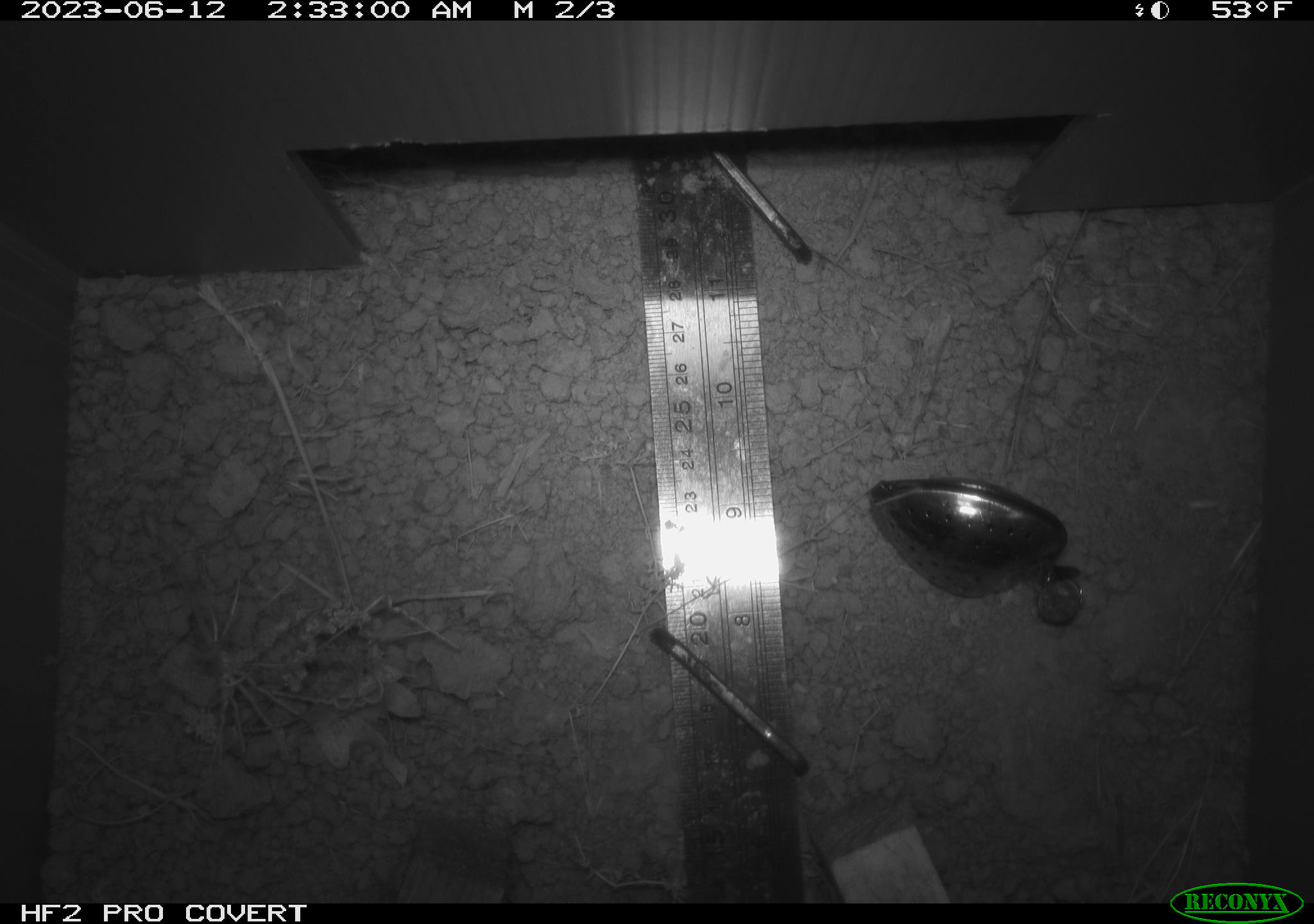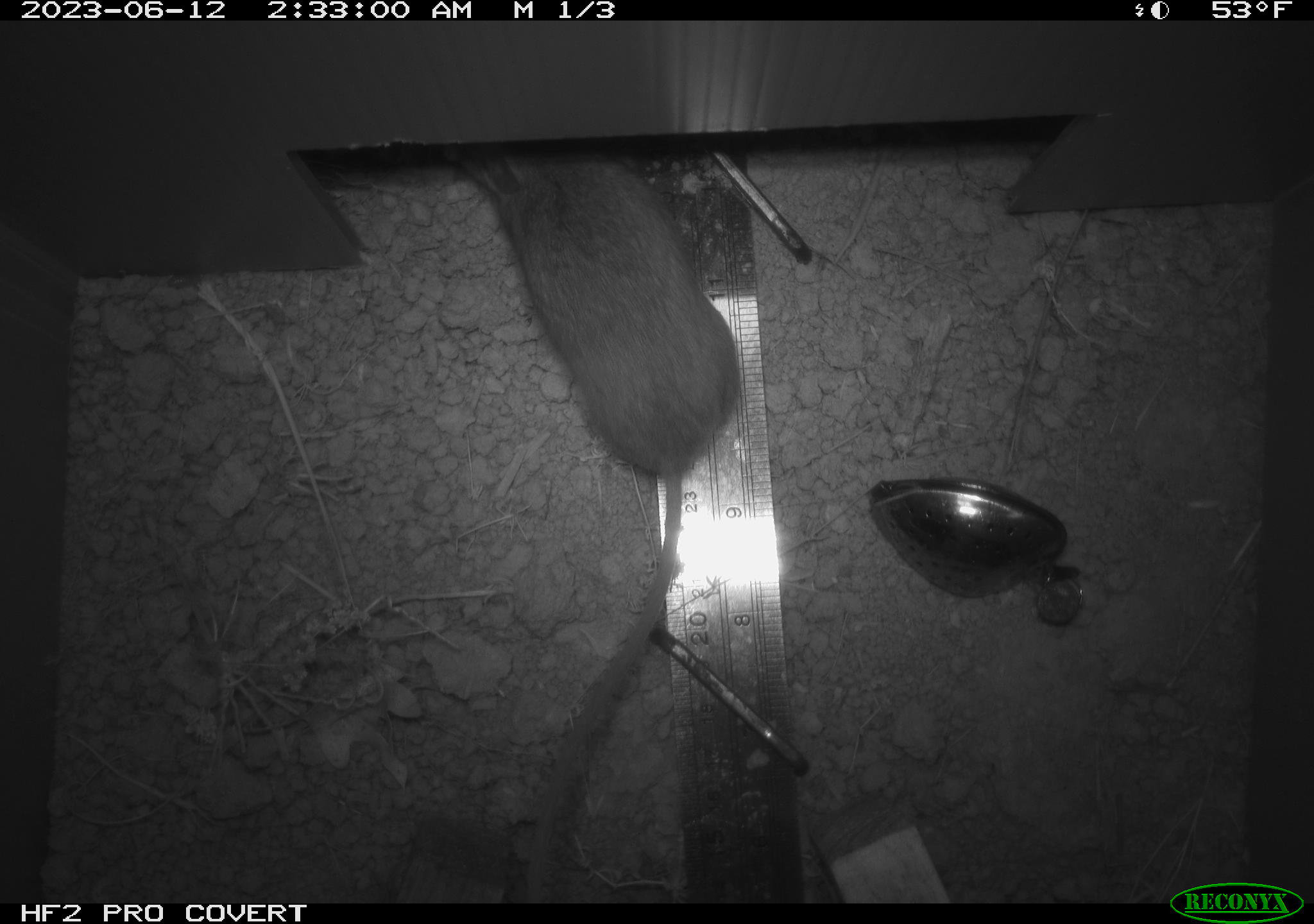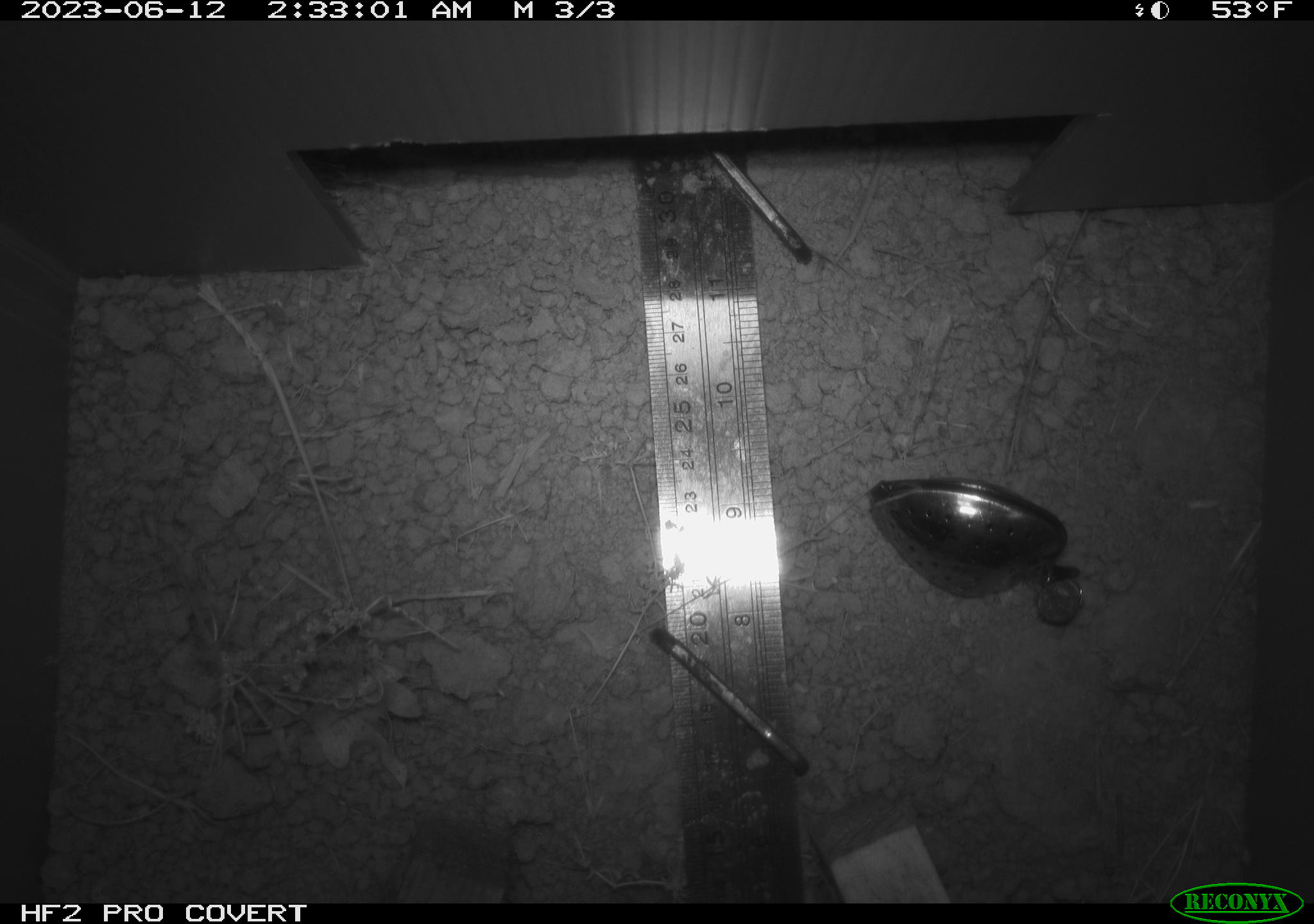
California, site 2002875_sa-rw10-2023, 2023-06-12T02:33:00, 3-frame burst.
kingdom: Animalia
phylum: Chordata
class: Mammalia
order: Rodentia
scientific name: Rodentia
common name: rodent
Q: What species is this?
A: Rodent (Rodentia).